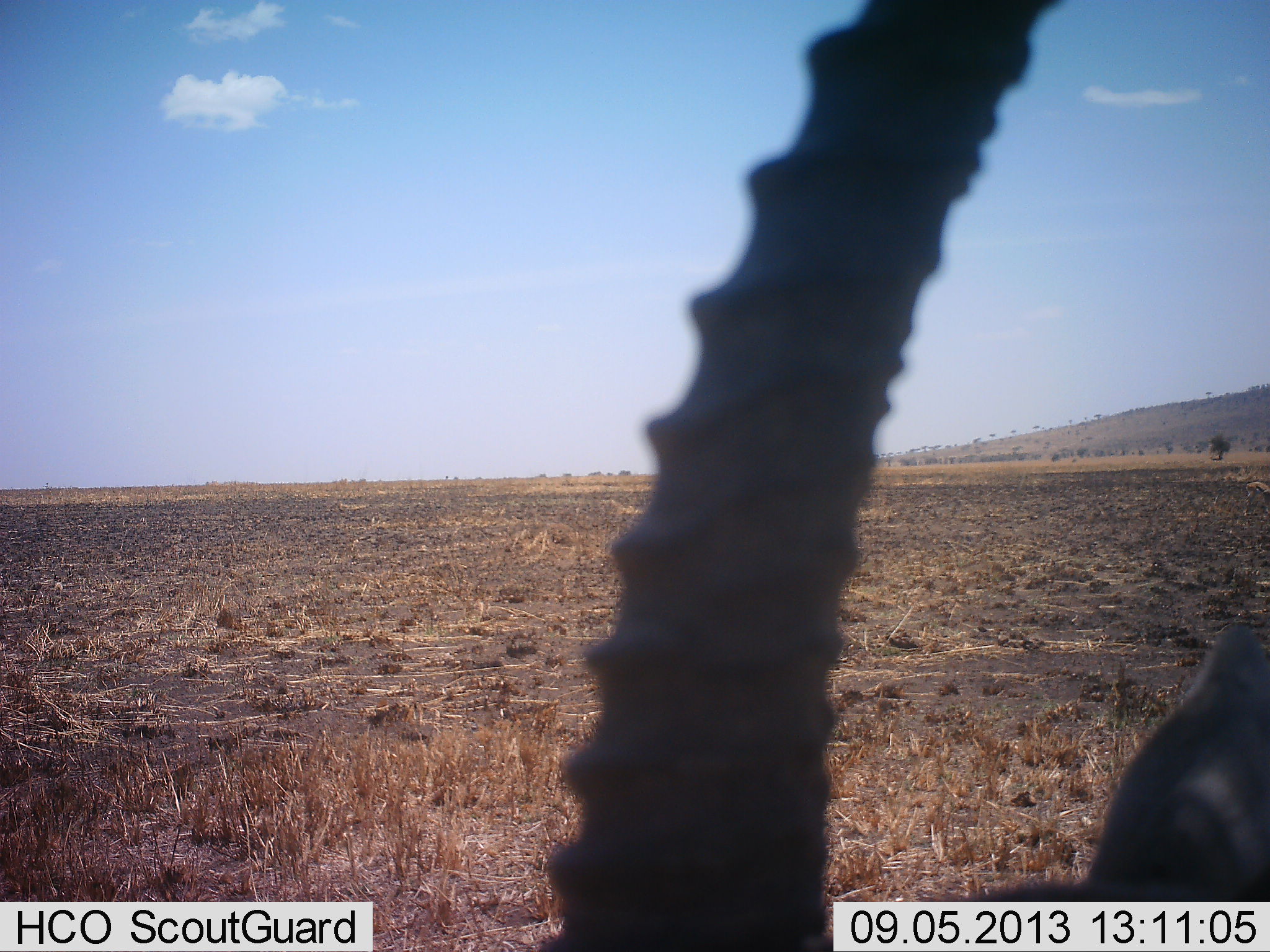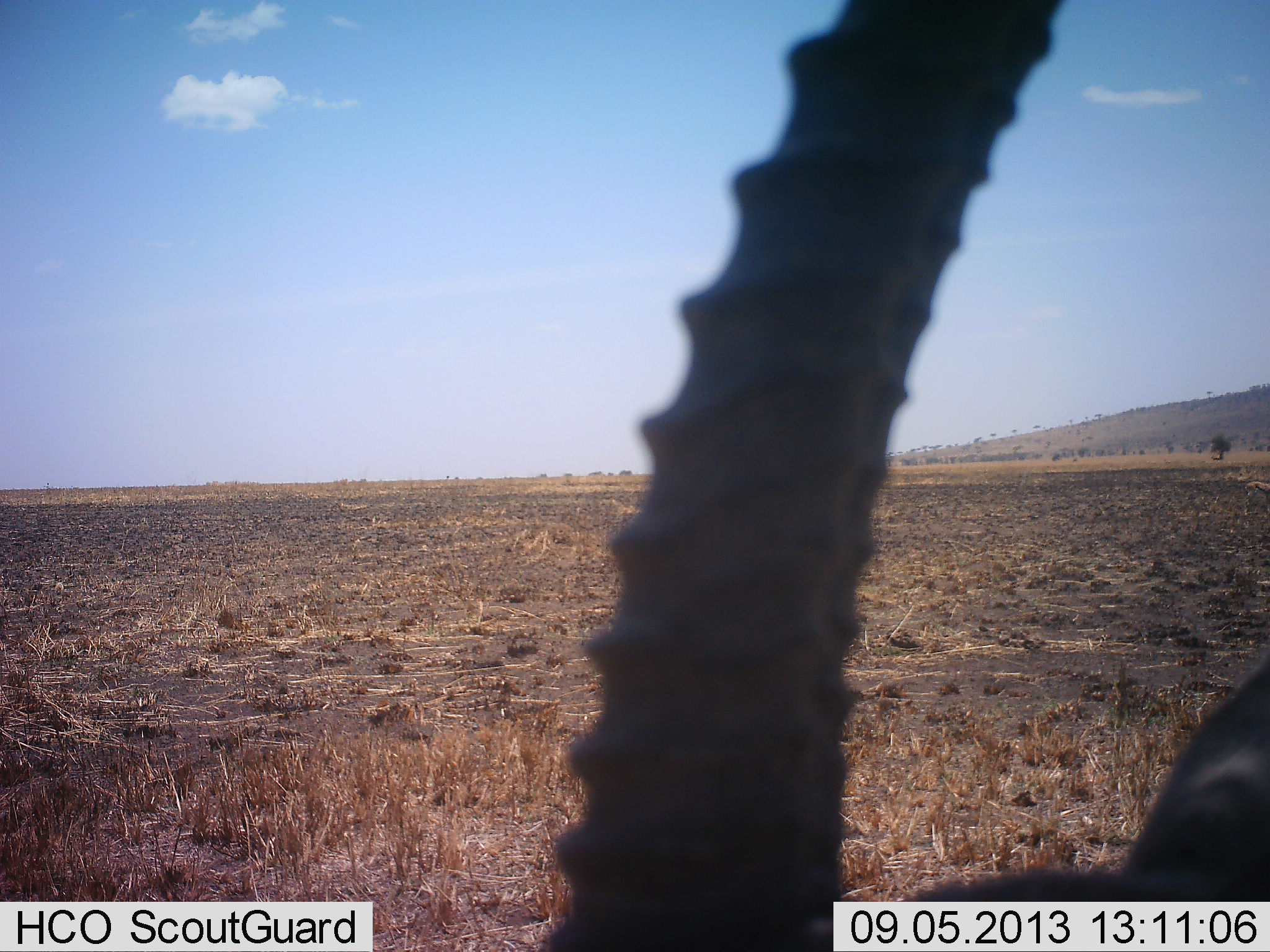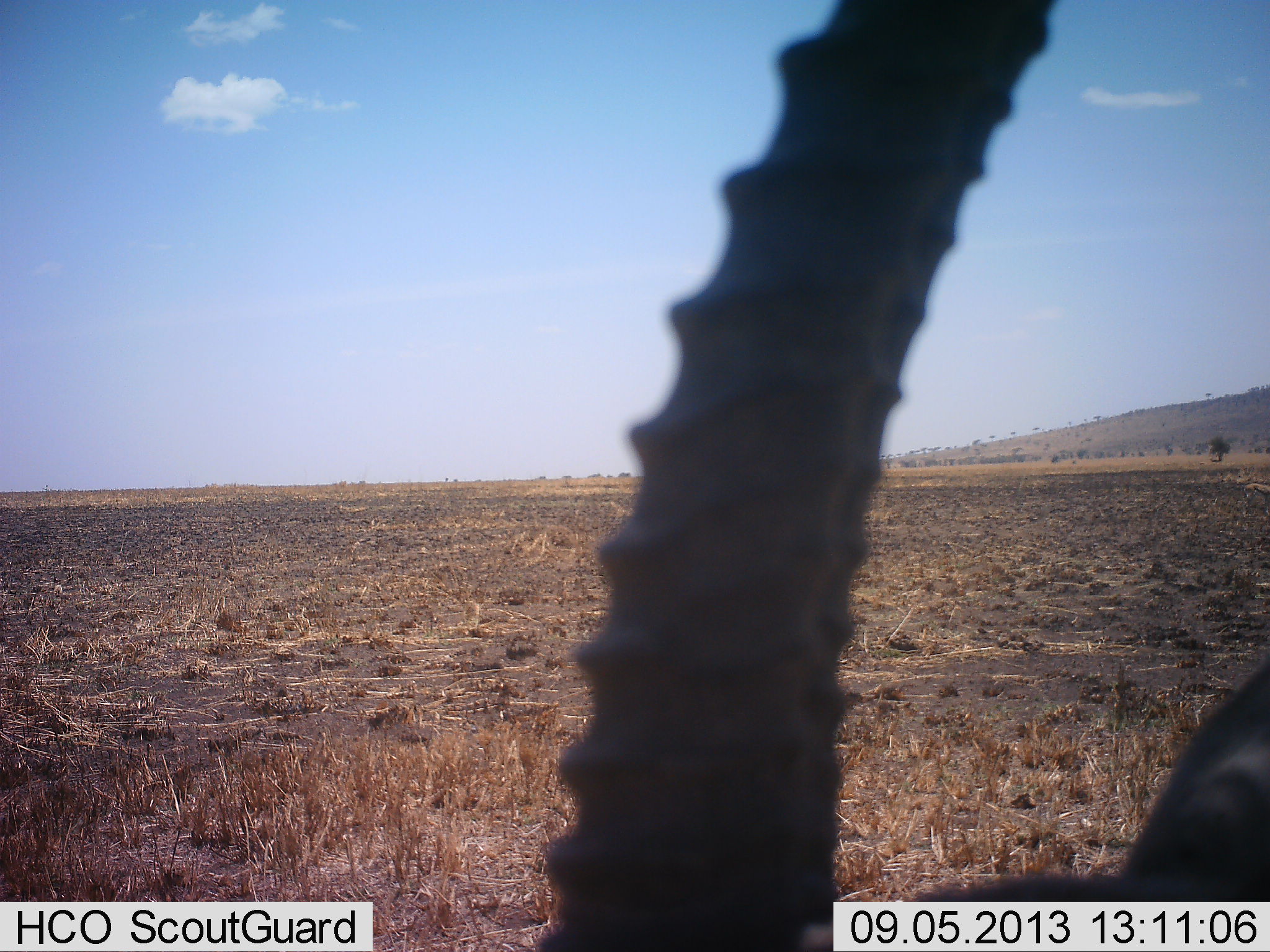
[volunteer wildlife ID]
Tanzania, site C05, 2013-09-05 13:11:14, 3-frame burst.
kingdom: Animalia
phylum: Chordata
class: Mammalia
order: Artiodactyla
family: Bovidae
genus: Eudorcas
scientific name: Eudorcas thomsonii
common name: thomson's gazelle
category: gazellethomsons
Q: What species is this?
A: Gazellethomsons (thomson's gazelle) (Eudorcas thomsonii).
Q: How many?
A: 1.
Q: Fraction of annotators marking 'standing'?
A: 90%.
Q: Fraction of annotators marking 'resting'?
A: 10%.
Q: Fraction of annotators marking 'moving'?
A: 0%.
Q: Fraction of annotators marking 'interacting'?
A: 0%.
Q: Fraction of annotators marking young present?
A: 0%.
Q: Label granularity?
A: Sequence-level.